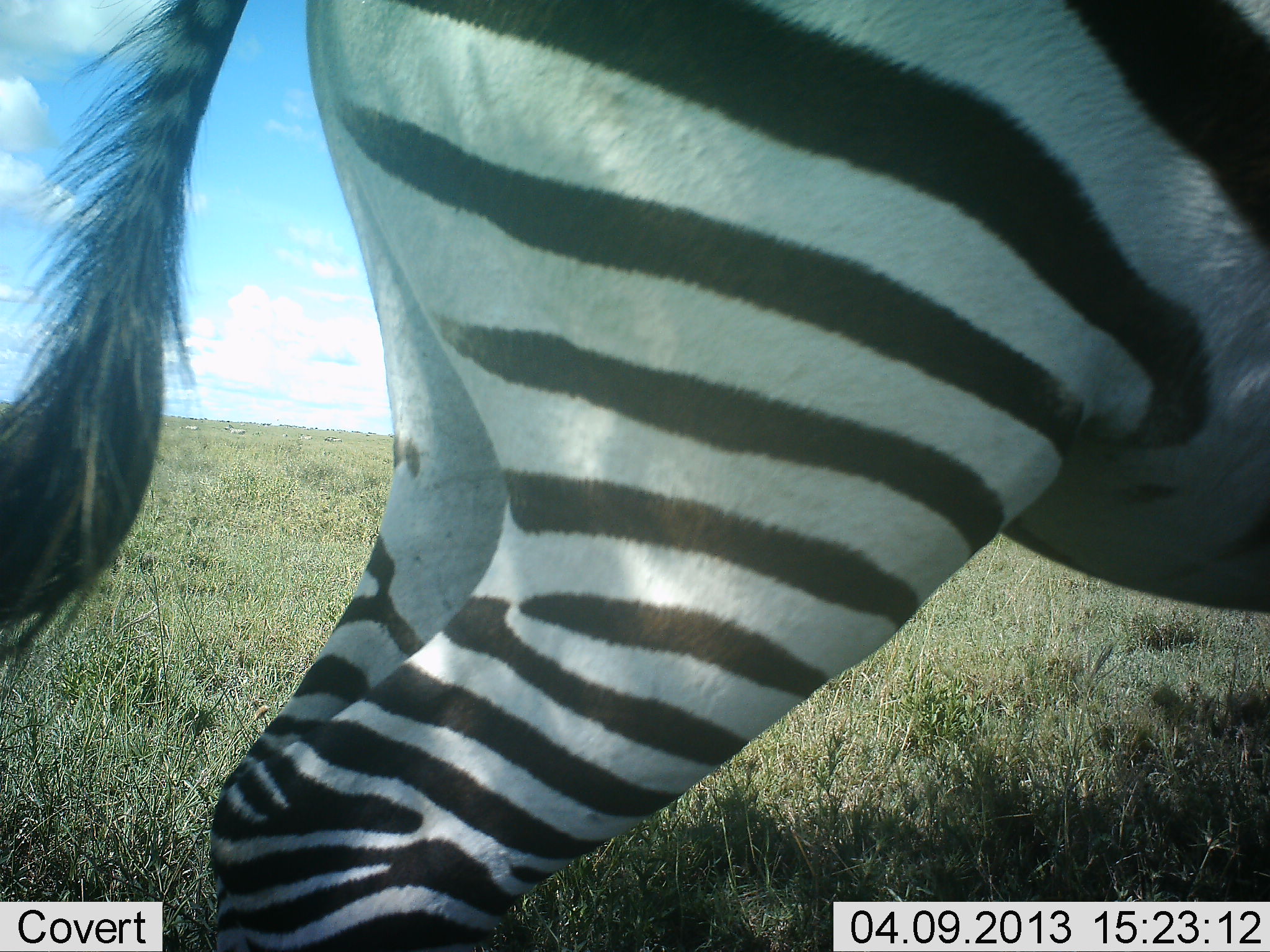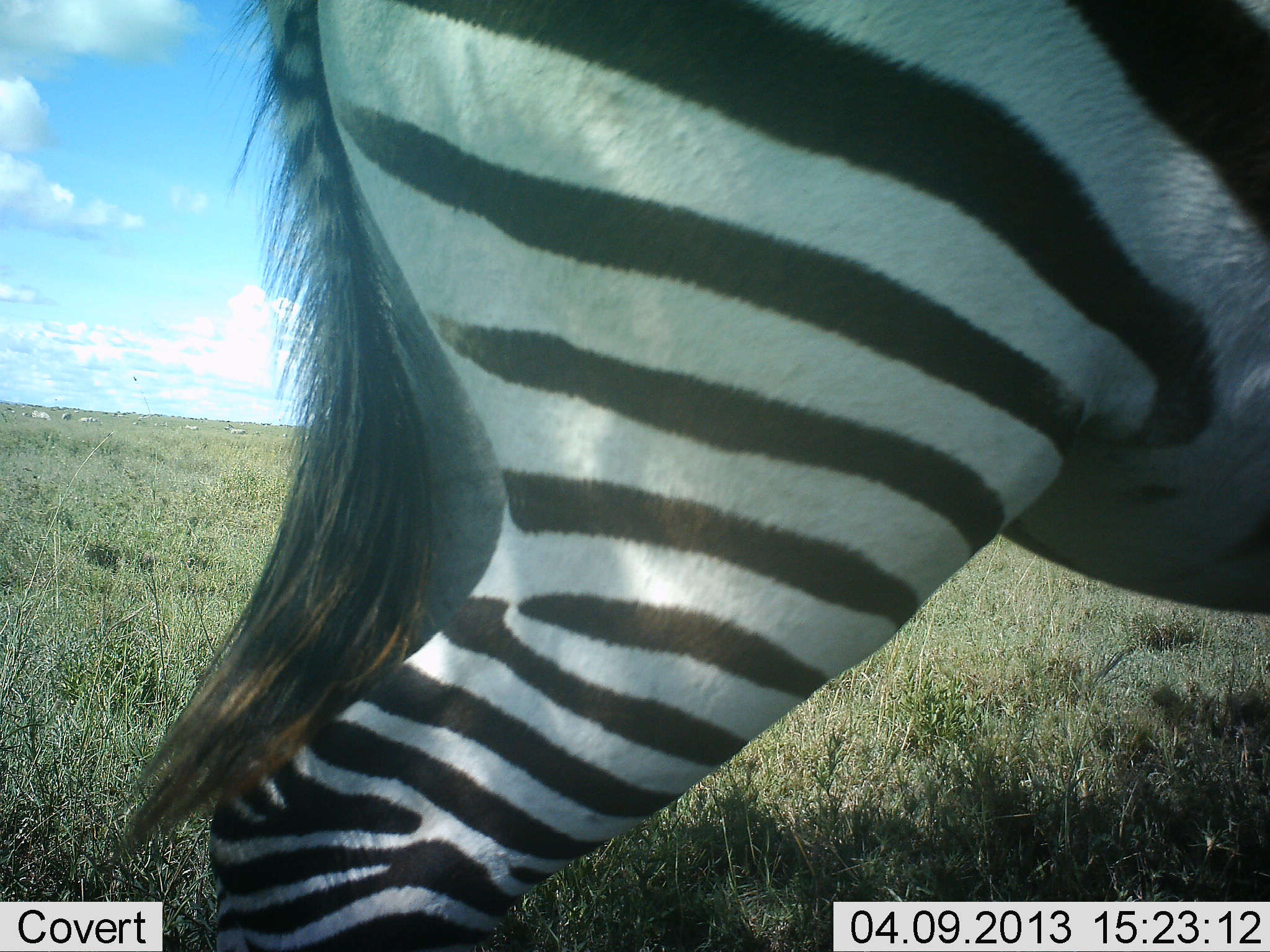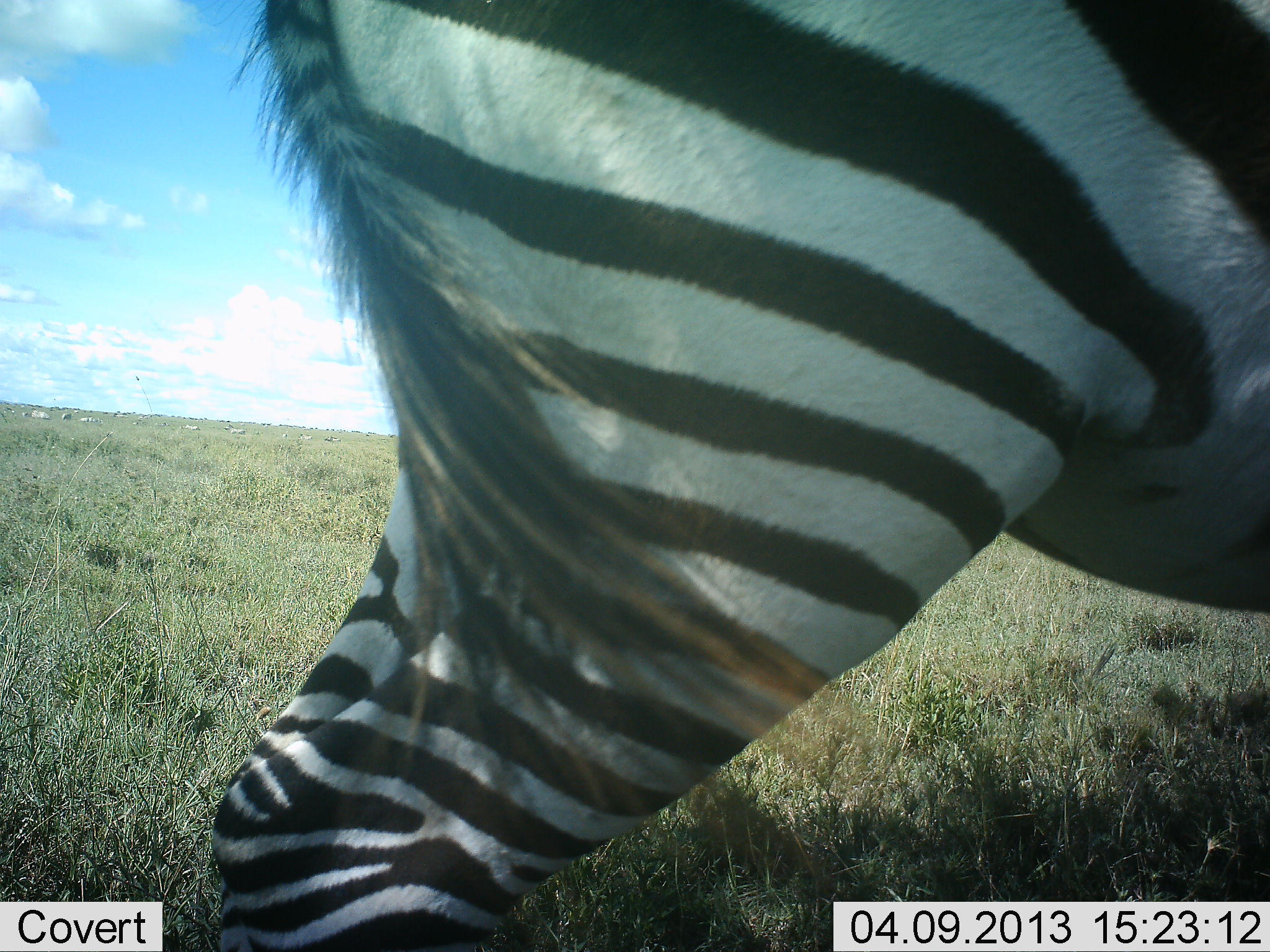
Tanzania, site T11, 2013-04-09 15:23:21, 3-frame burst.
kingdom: Animalia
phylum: Chordata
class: Mammalia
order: Perissodactyla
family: Equidae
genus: Equus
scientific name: Equus quagga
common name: plains zebra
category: zebra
Zebra (plains zebra) (Equus quagga), count 1. Behavior (volunteer vote fractions): standing 91%, resting 3%, moving 6%, interacting 0%. Young present (vote fraction): 0%. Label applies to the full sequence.